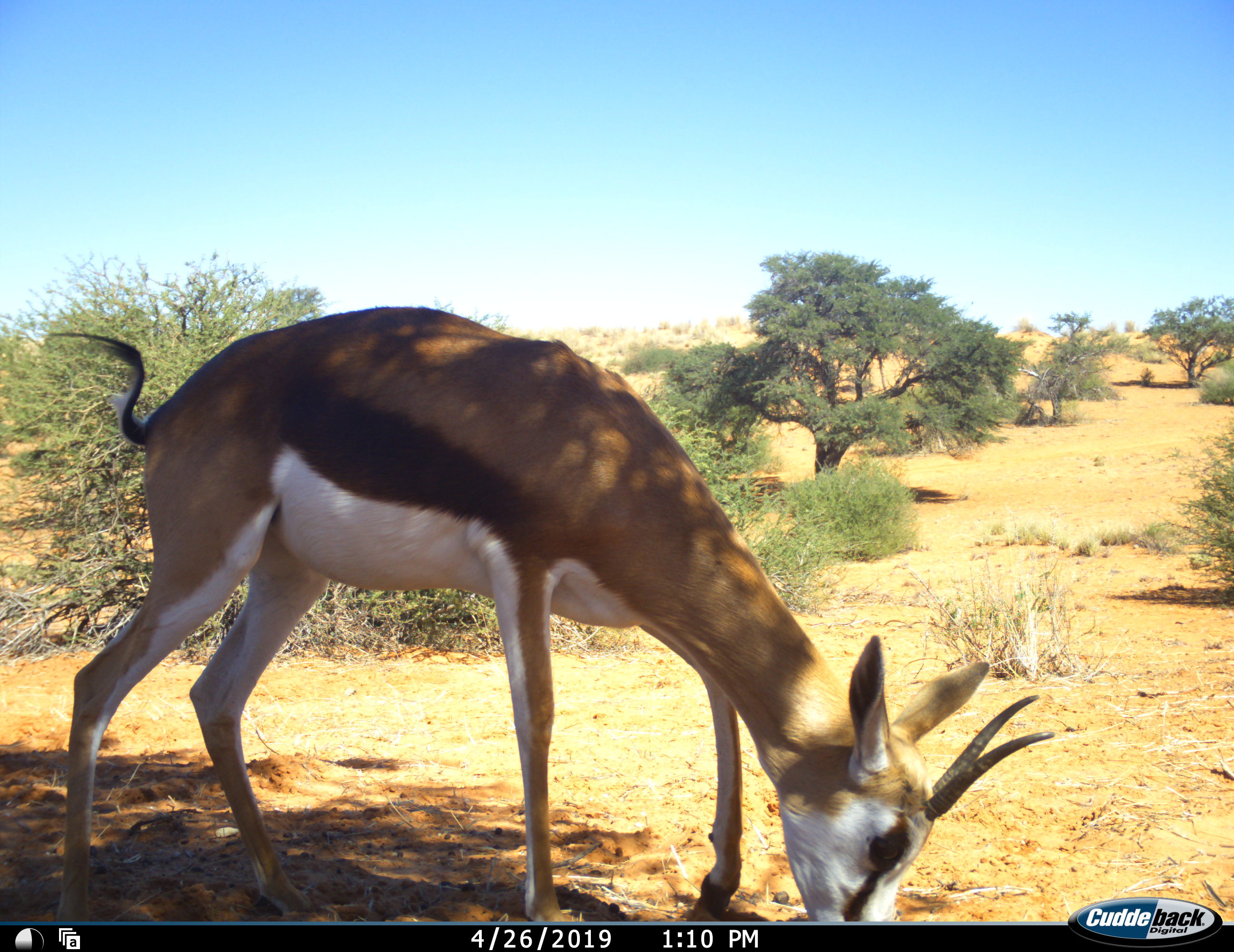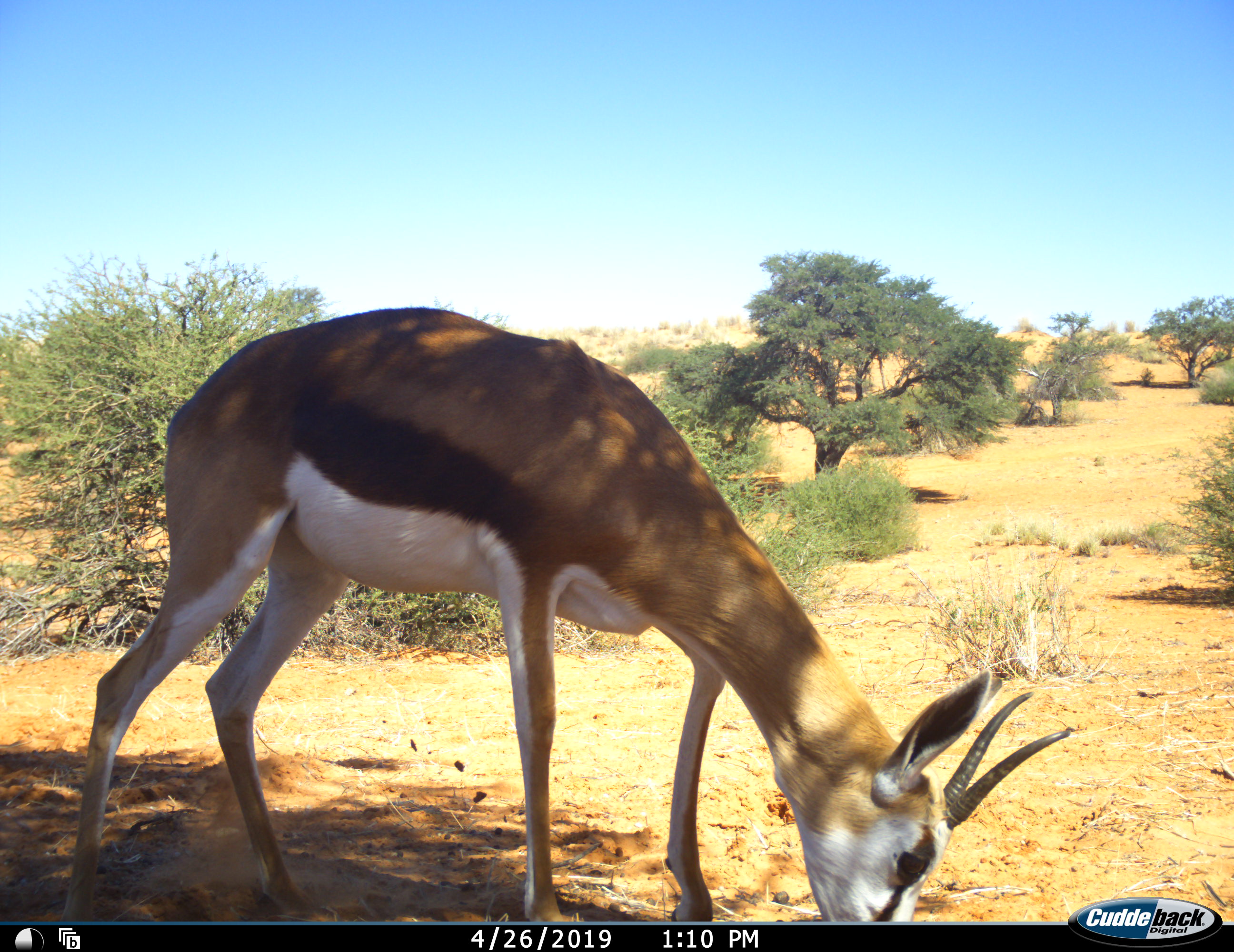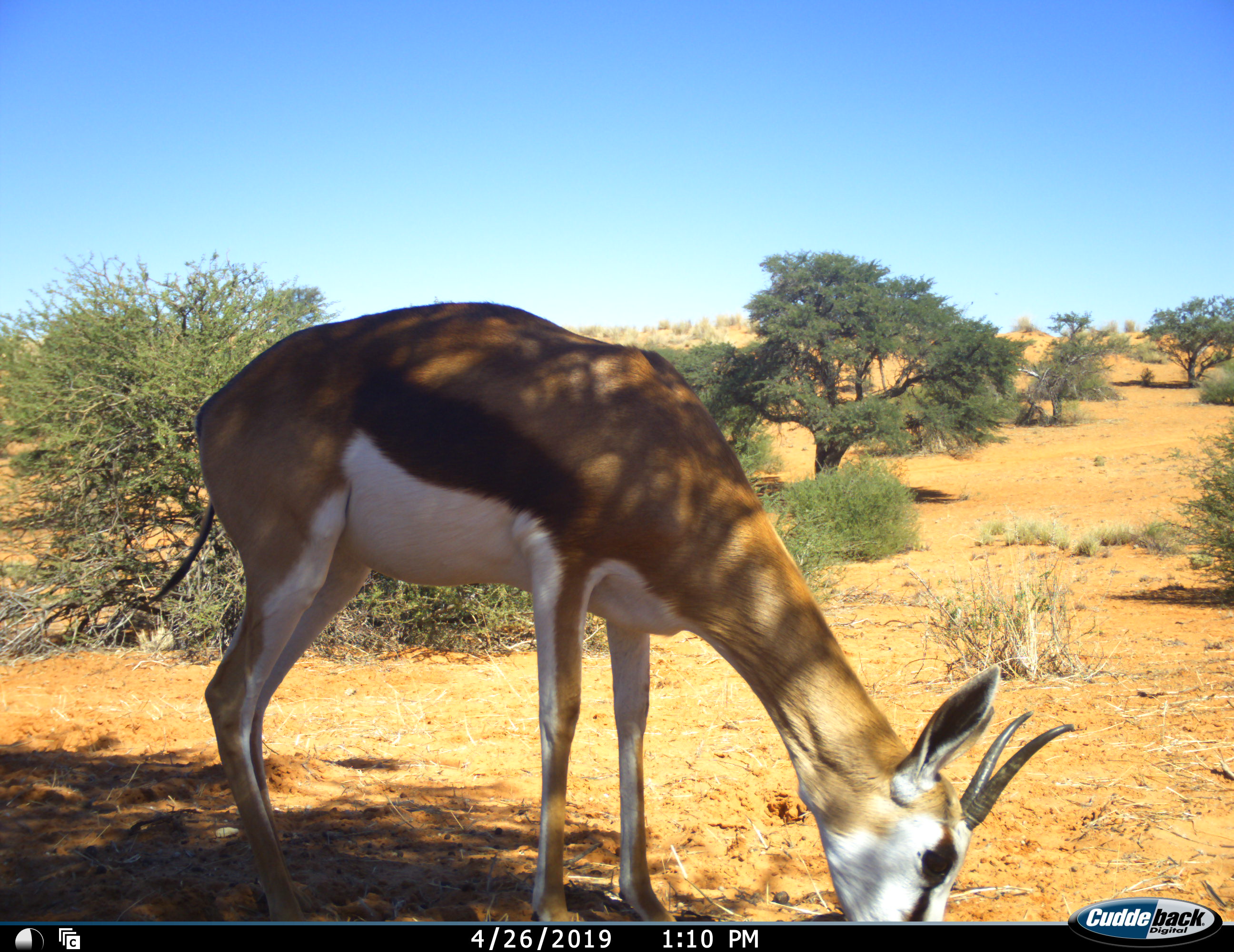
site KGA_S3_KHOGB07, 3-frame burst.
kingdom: Animalia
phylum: Chordata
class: Mammalia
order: Artiodactyla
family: Bovidae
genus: Antidorcas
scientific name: Antidorcas marsupialis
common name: springbok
Springbok (Antidorcas marsupialis), count 1. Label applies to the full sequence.